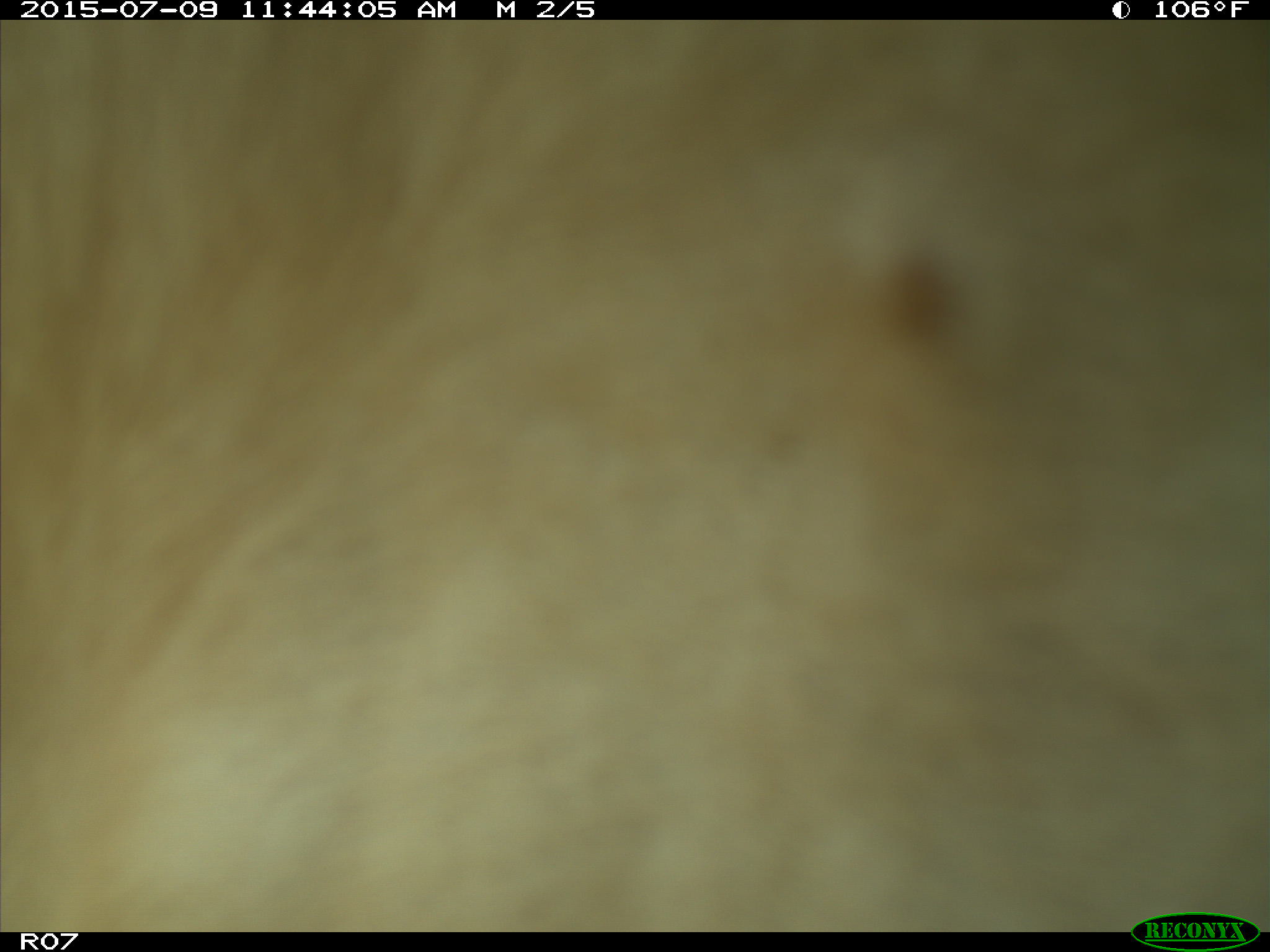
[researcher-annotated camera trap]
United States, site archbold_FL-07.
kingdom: Animalia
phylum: Chordata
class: Mammalia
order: Artiodactyla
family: Bovidae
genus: Bos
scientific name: Bos taurus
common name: domestic cow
Bos taurus (domestic cow).